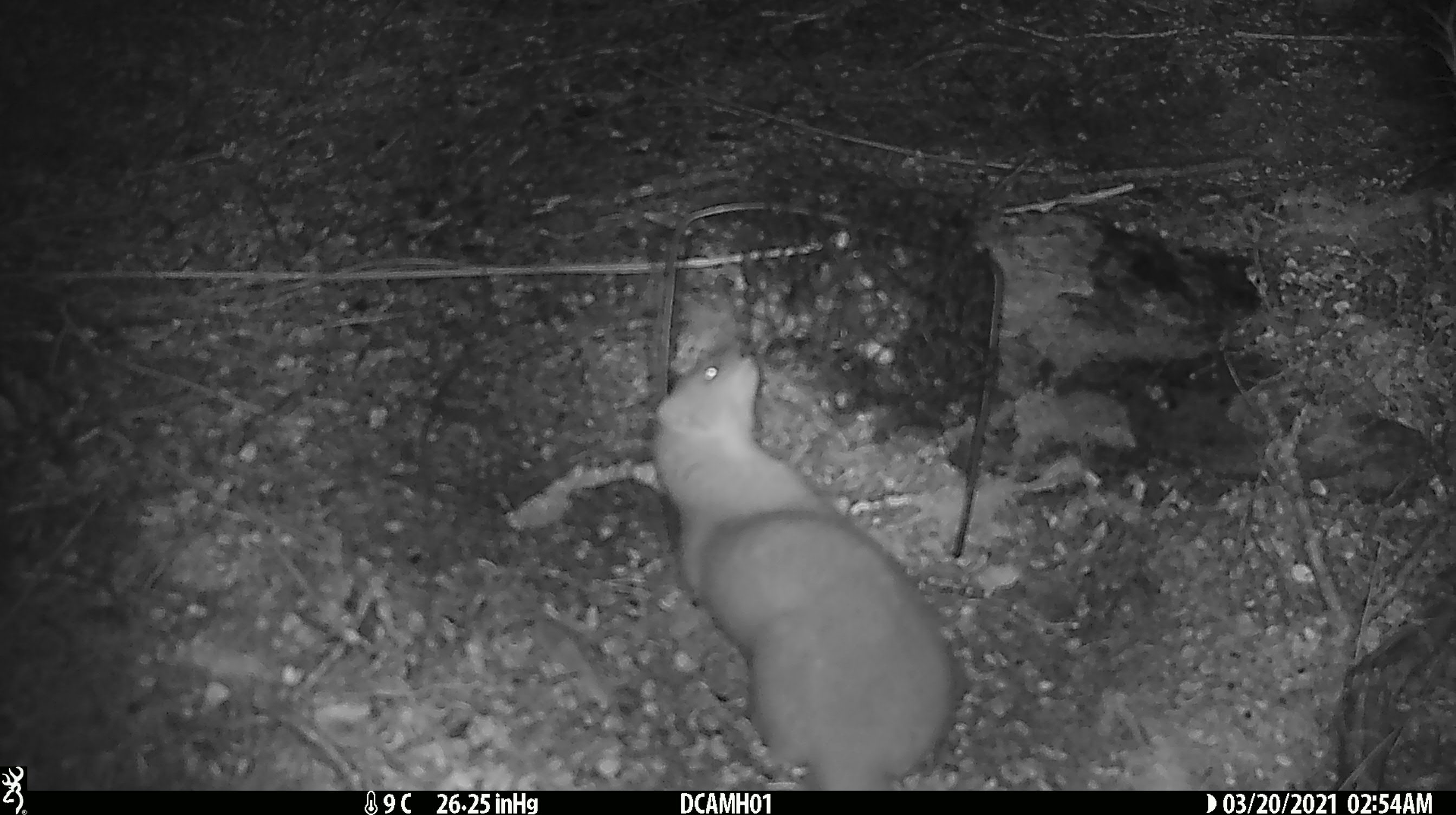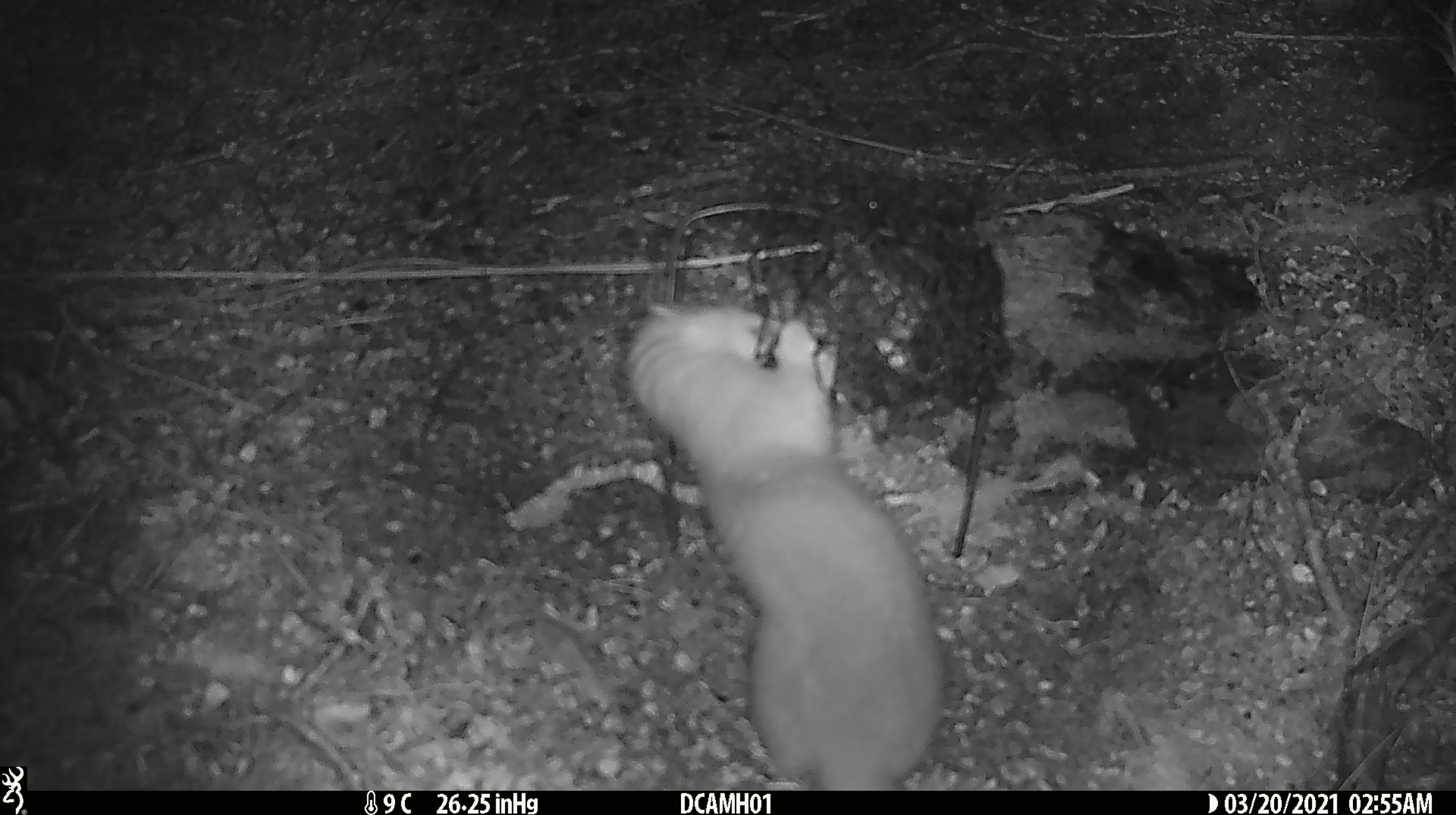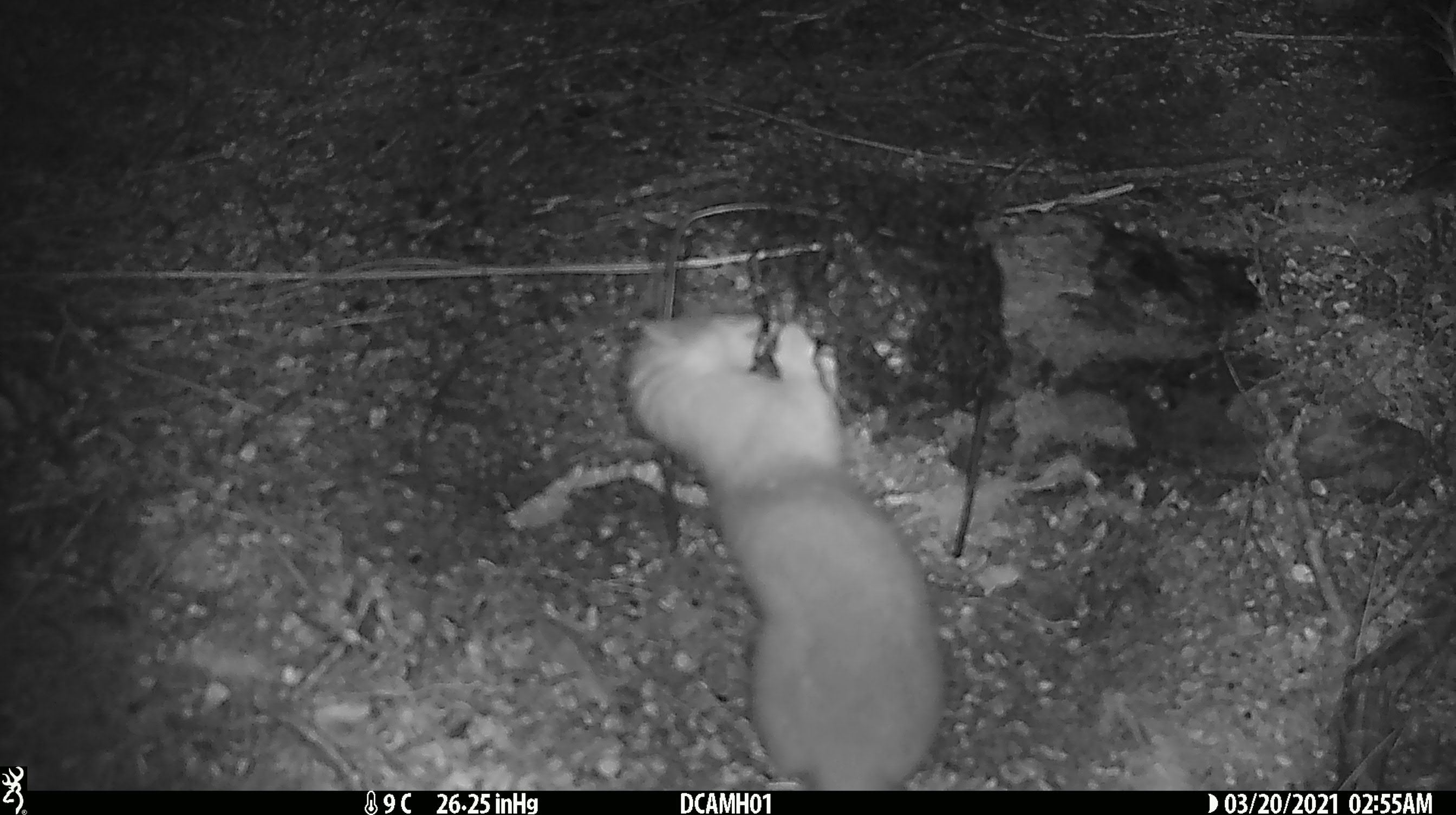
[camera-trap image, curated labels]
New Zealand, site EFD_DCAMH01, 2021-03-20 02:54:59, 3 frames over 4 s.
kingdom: Animalia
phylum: Chordata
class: Mammalia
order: Carnivora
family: Mustelidae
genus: Mustela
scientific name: Mustela erminea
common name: stoat